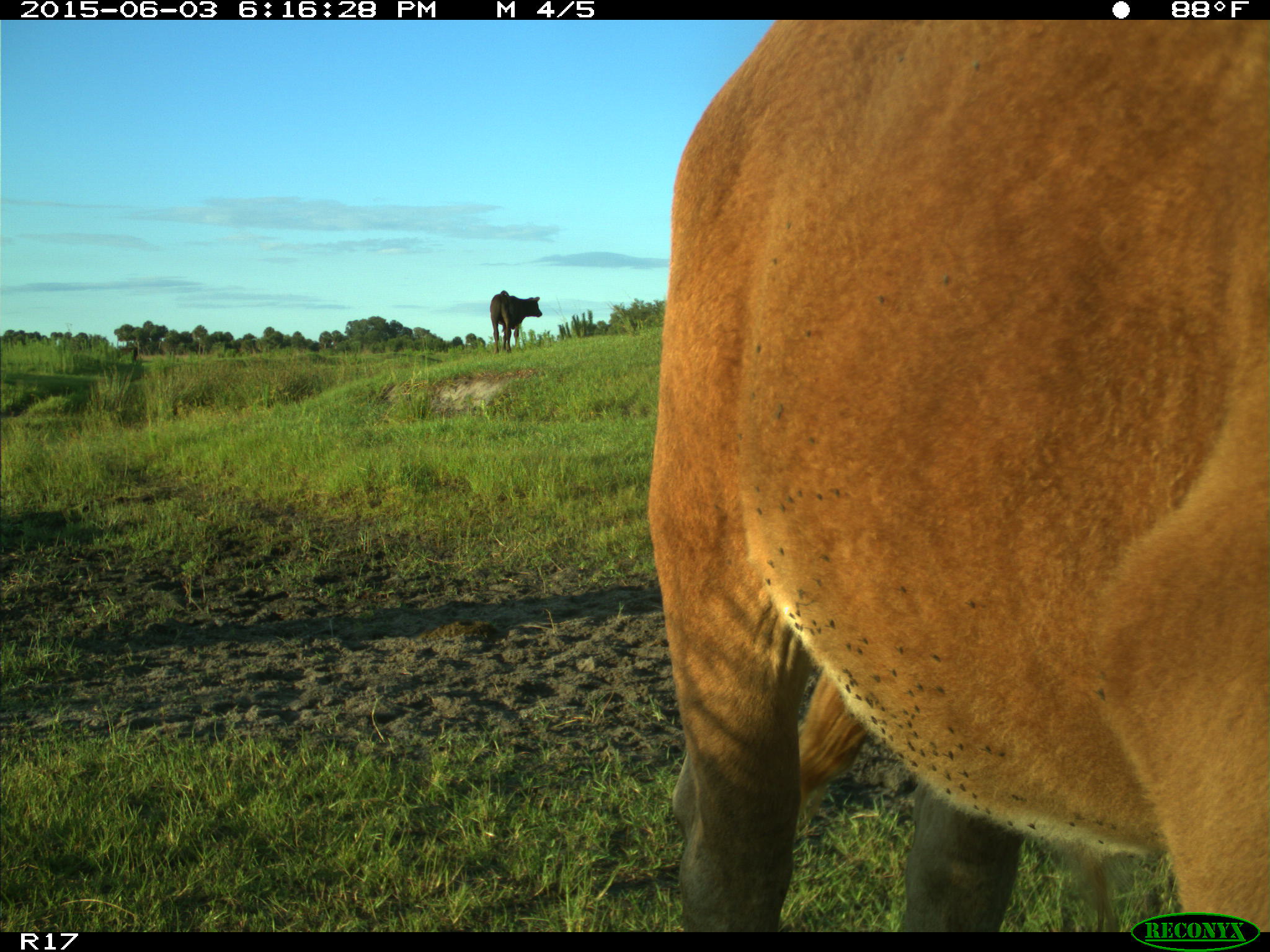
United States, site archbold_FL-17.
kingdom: Animalia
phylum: Chordata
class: Mammalia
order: Artiodactyla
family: Bovidae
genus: Bos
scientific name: Bos taurus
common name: domestic cow